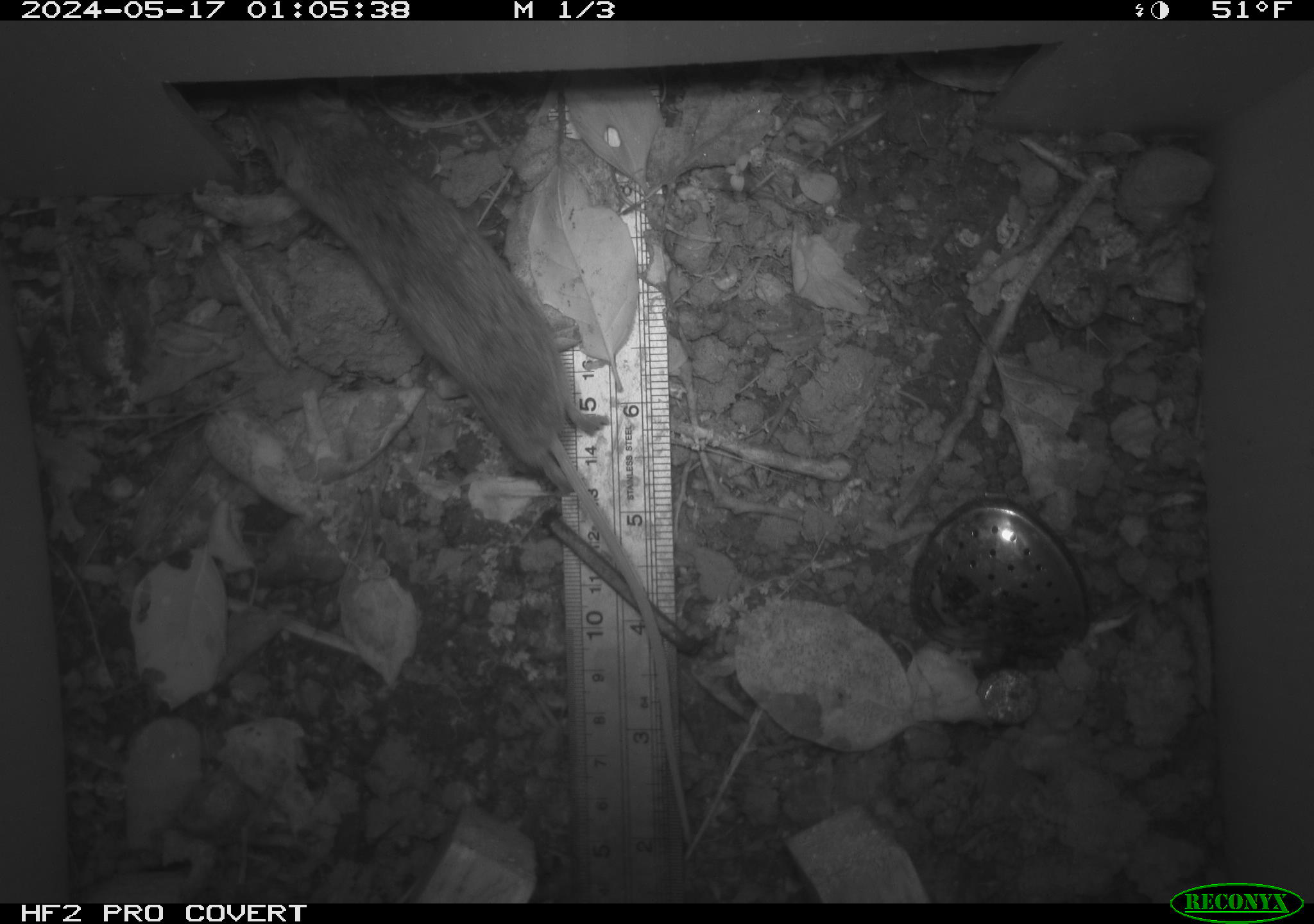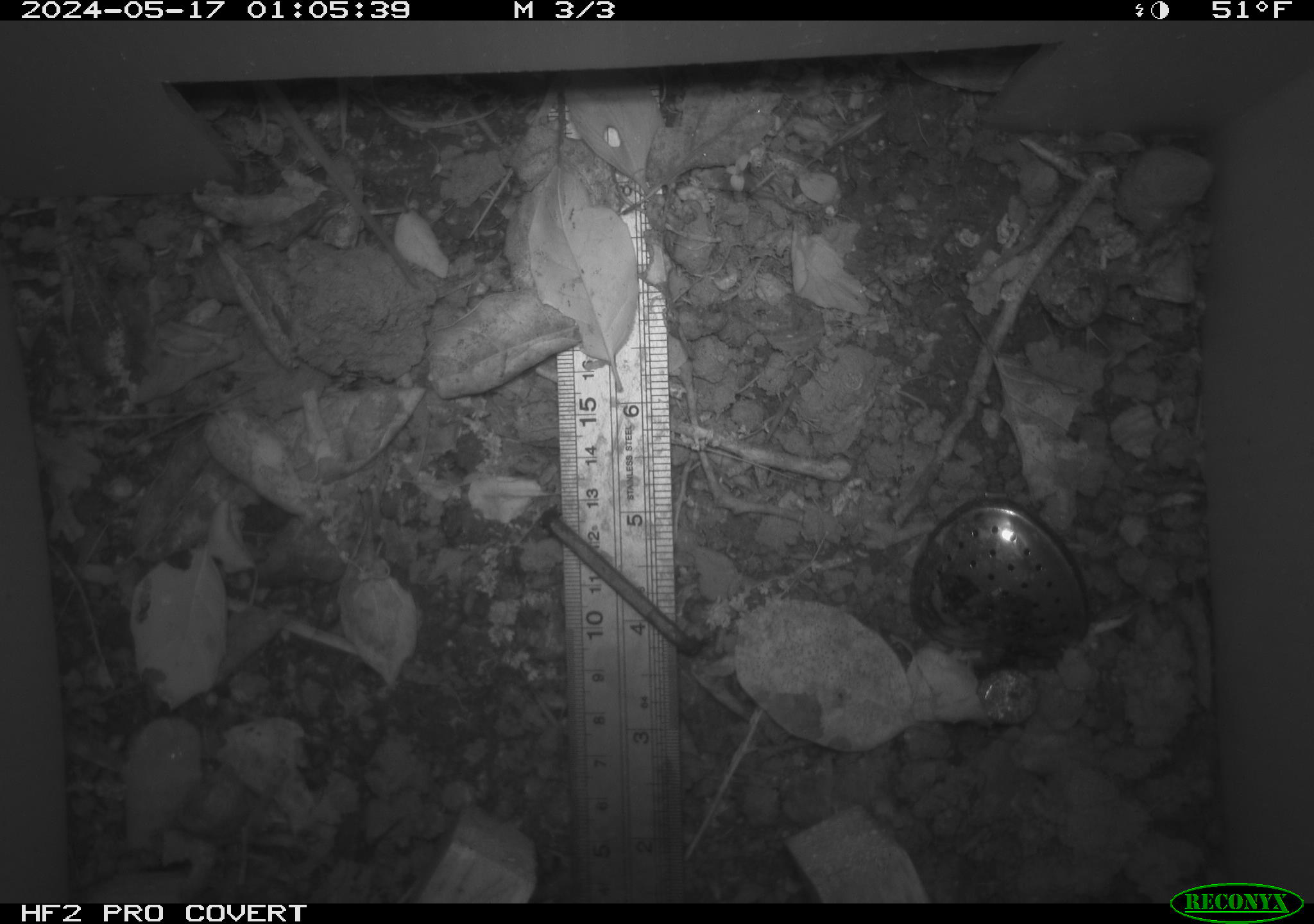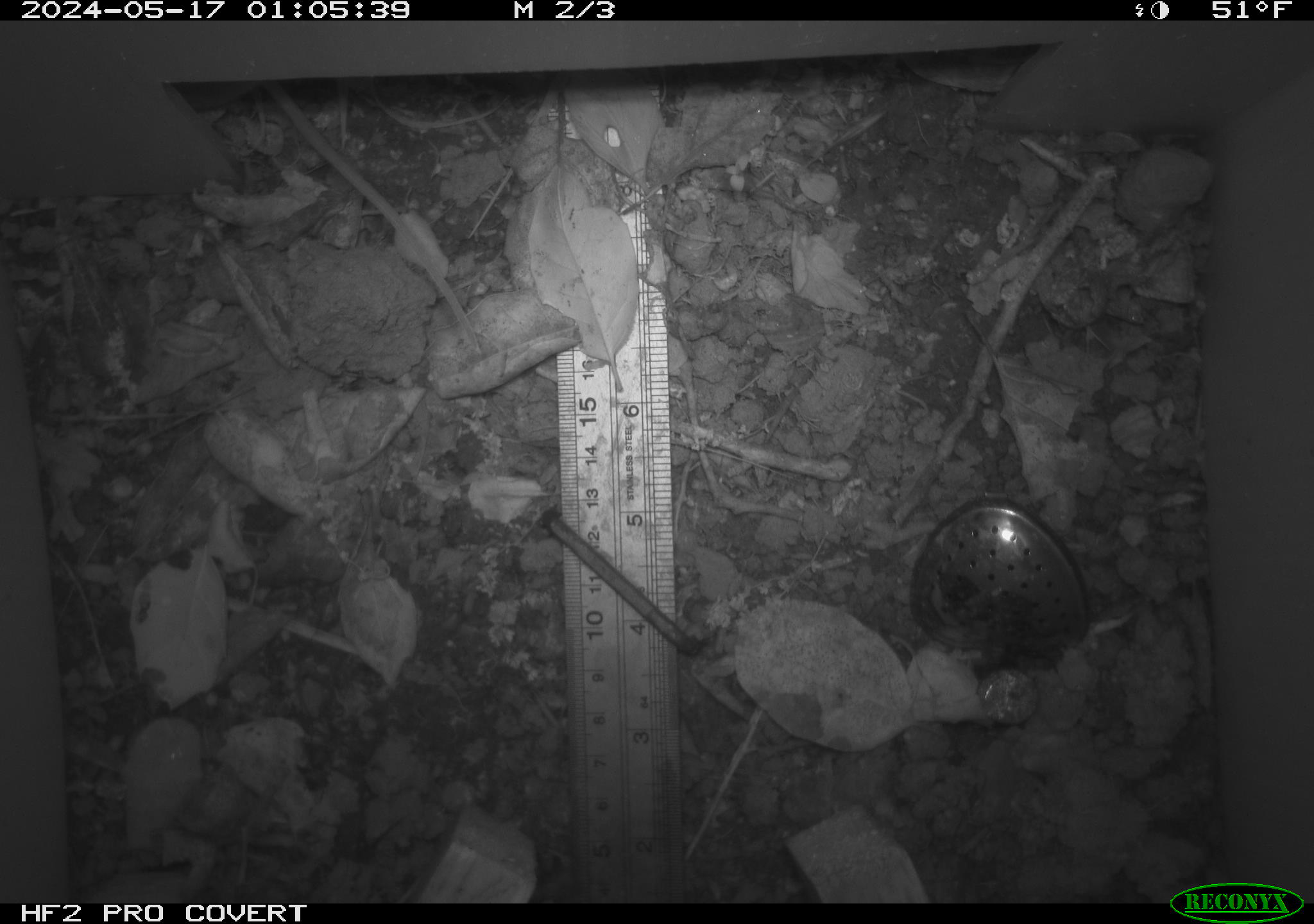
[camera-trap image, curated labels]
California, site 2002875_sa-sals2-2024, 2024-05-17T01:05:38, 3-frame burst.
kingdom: Animalia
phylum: Chordata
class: Mammalia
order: Rodentia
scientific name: Rodentia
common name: rodent